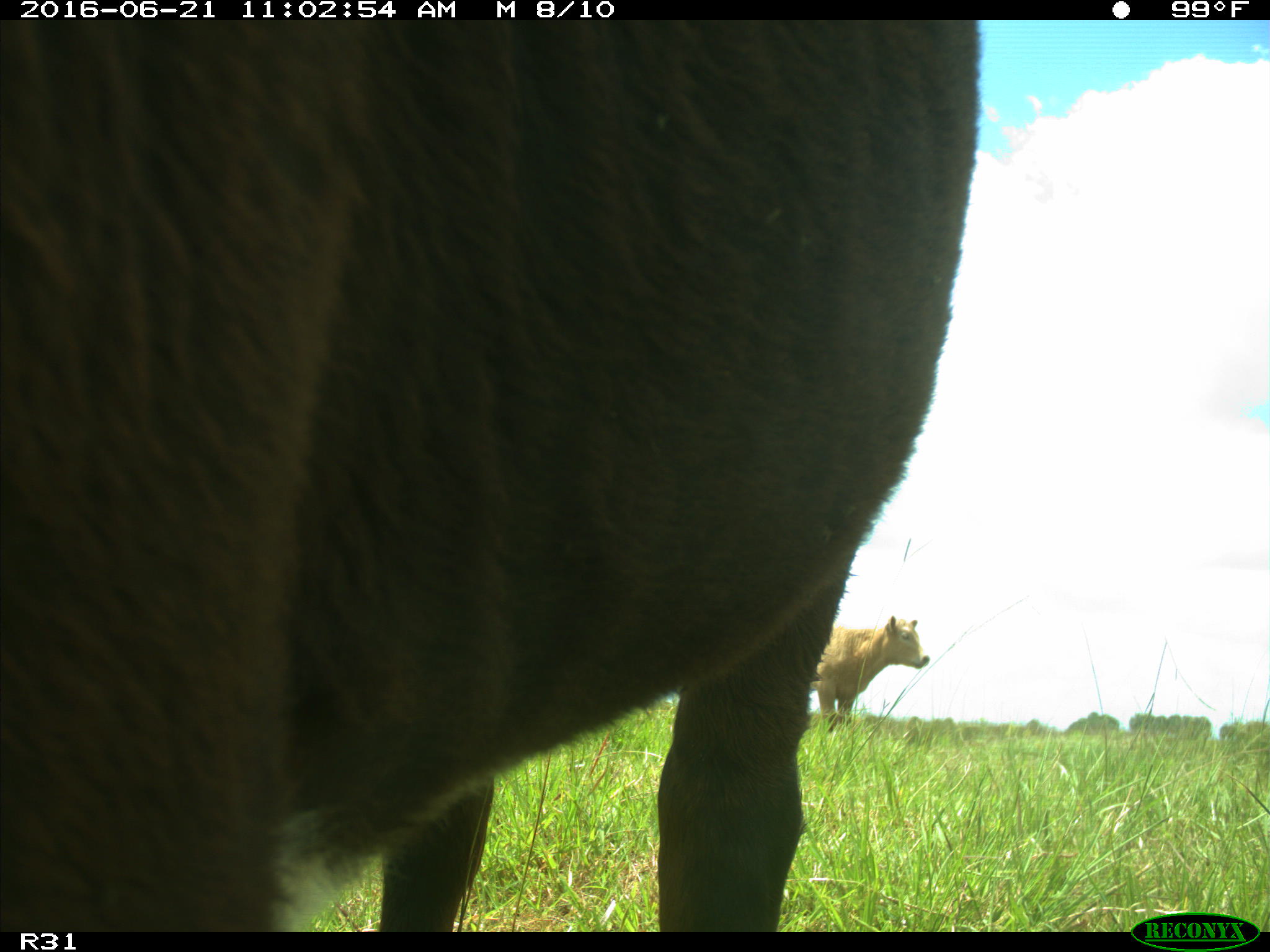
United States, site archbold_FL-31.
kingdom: Animalia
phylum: Chordata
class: Mammalia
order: Artiodactyla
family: Bovidae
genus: Bos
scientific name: Bos taurus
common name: domestic cow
Bos taurus (domestic cow).